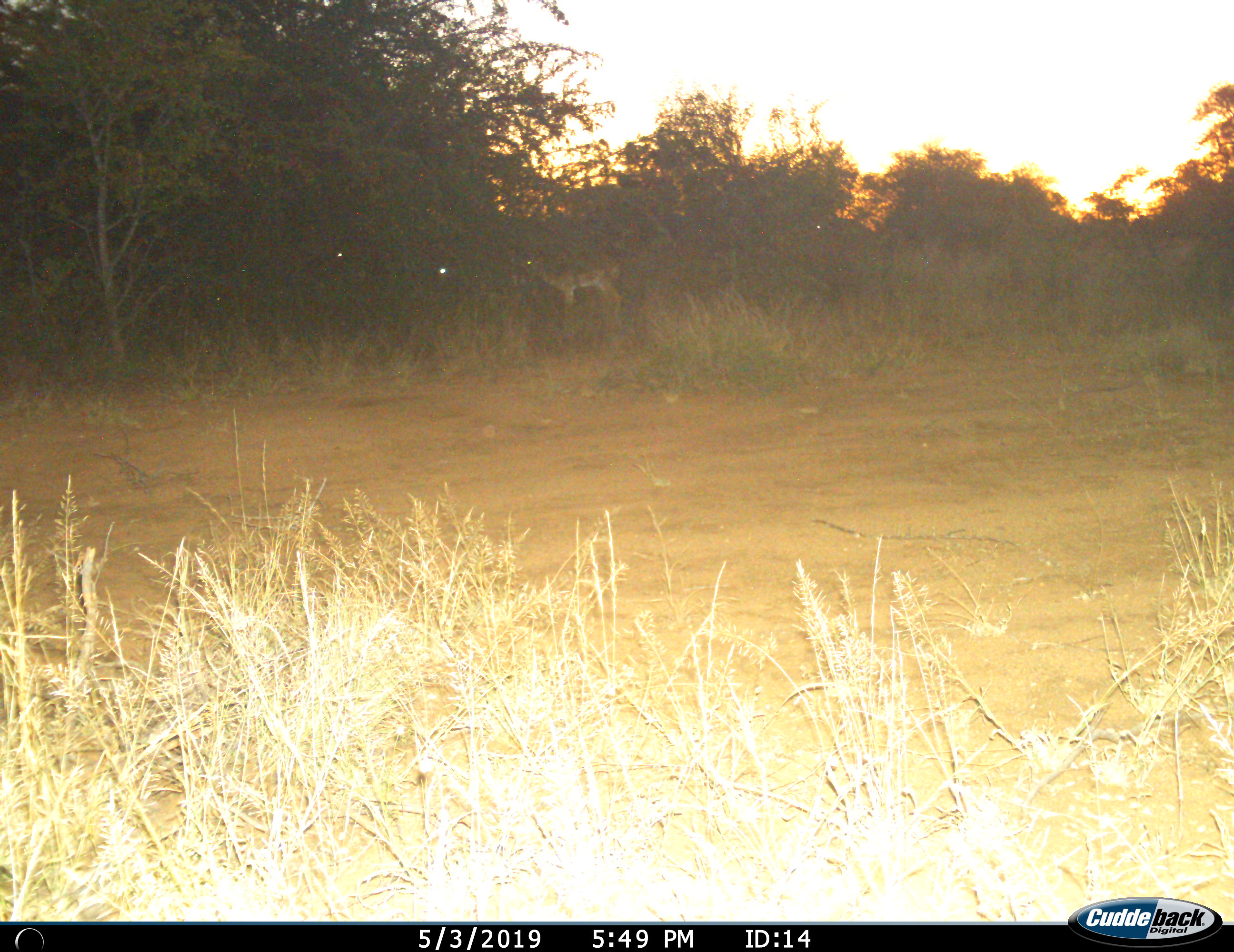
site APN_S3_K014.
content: unidentified animal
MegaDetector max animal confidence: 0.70